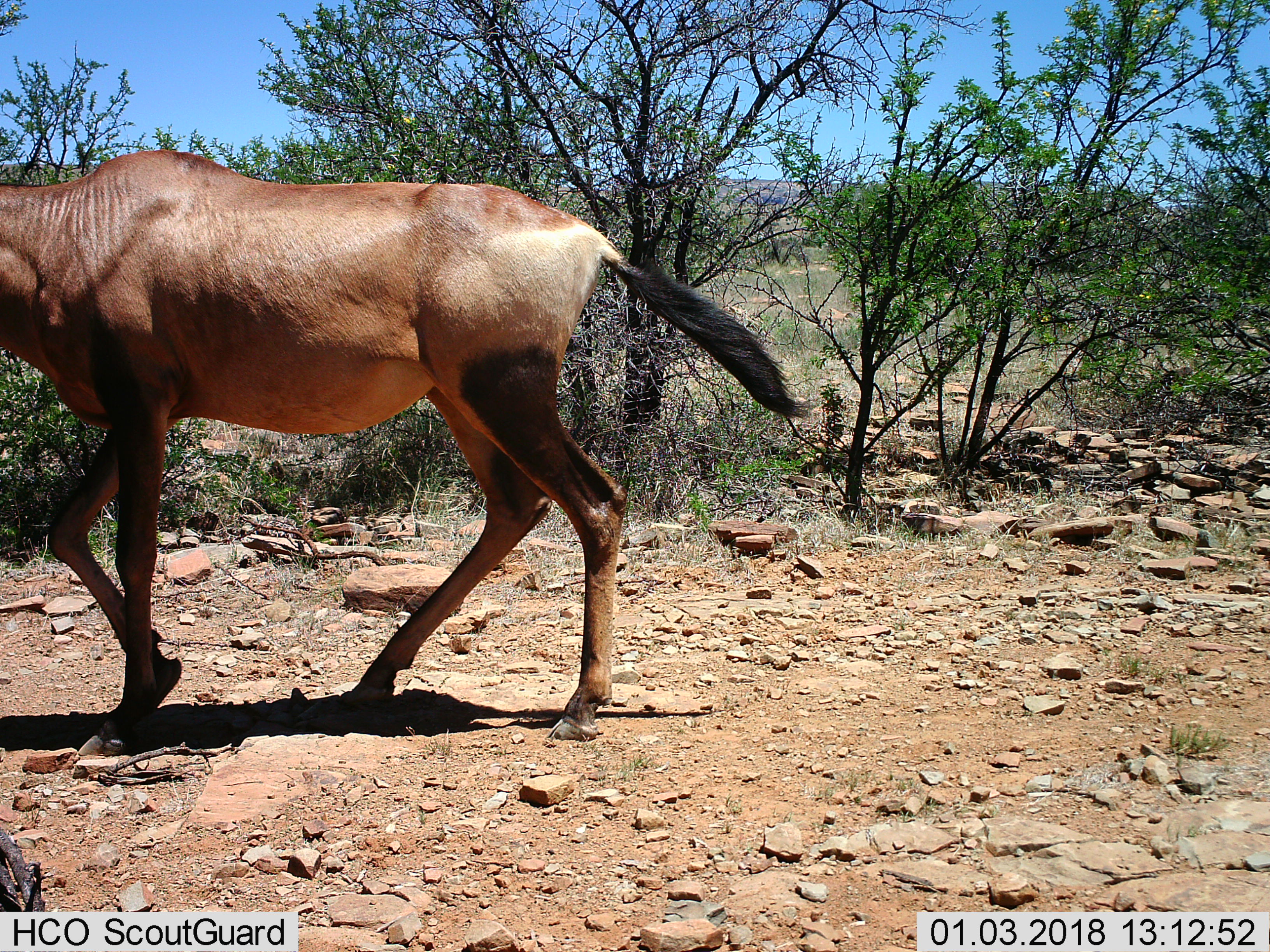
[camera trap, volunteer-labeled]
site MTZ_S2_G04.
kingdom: Animalia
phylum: Chordata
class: Mammalia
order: Artiodactyla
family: Bovidae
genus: Alcelaphus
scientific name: Alcelaphus buselaphus caama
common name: red hartebeest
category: hartebeestred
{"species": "hartebeestred (red hartebeest) (Alcelaphus buselaphus caama)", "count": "1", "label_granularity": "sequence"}